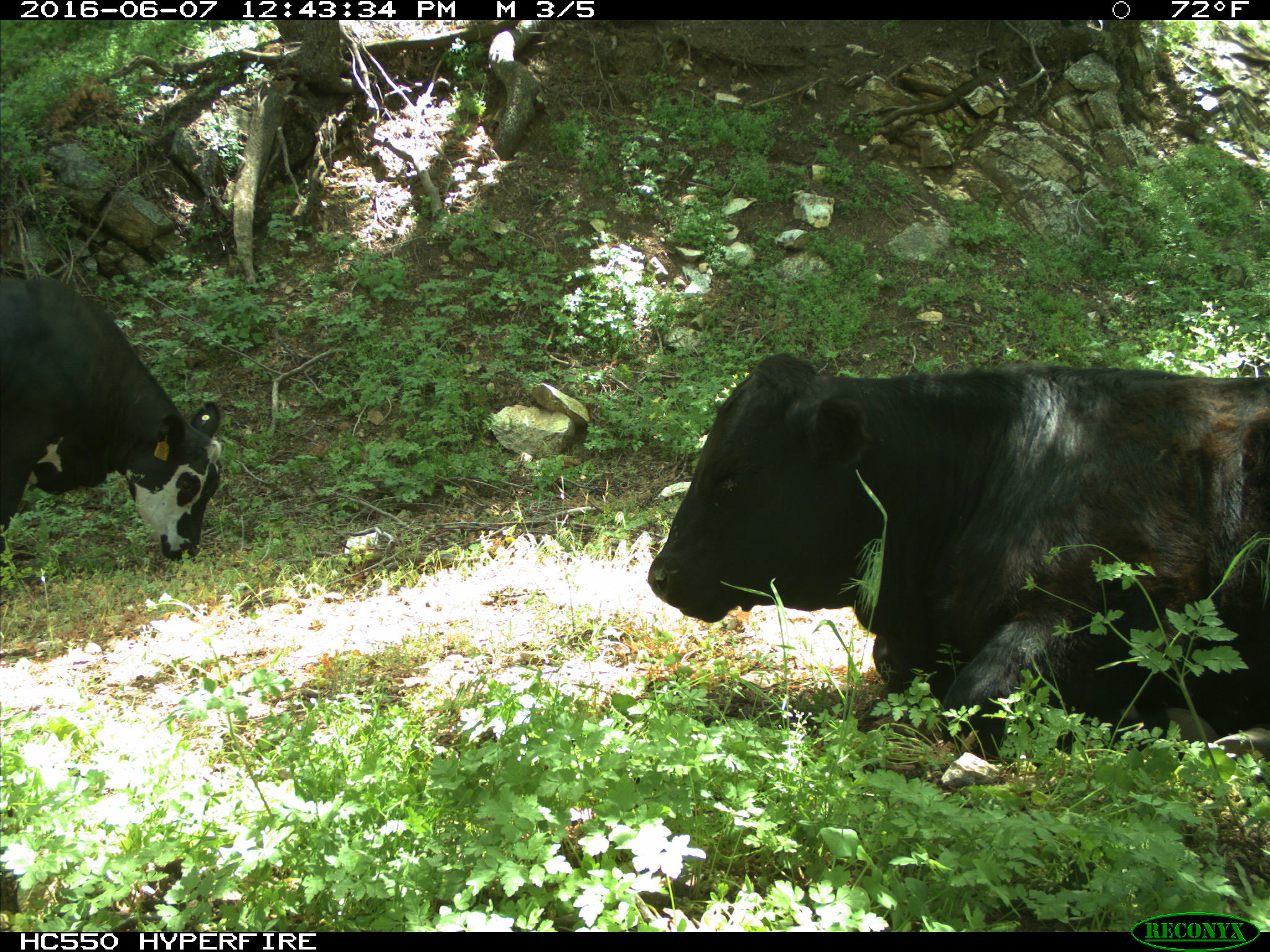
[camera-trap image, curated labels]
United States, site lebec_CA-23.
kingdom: Animalia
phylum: Chordata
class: Mammalia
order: Artiodactyla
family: Bovidae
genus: Bos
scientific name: Bos taurus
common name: domestic cow